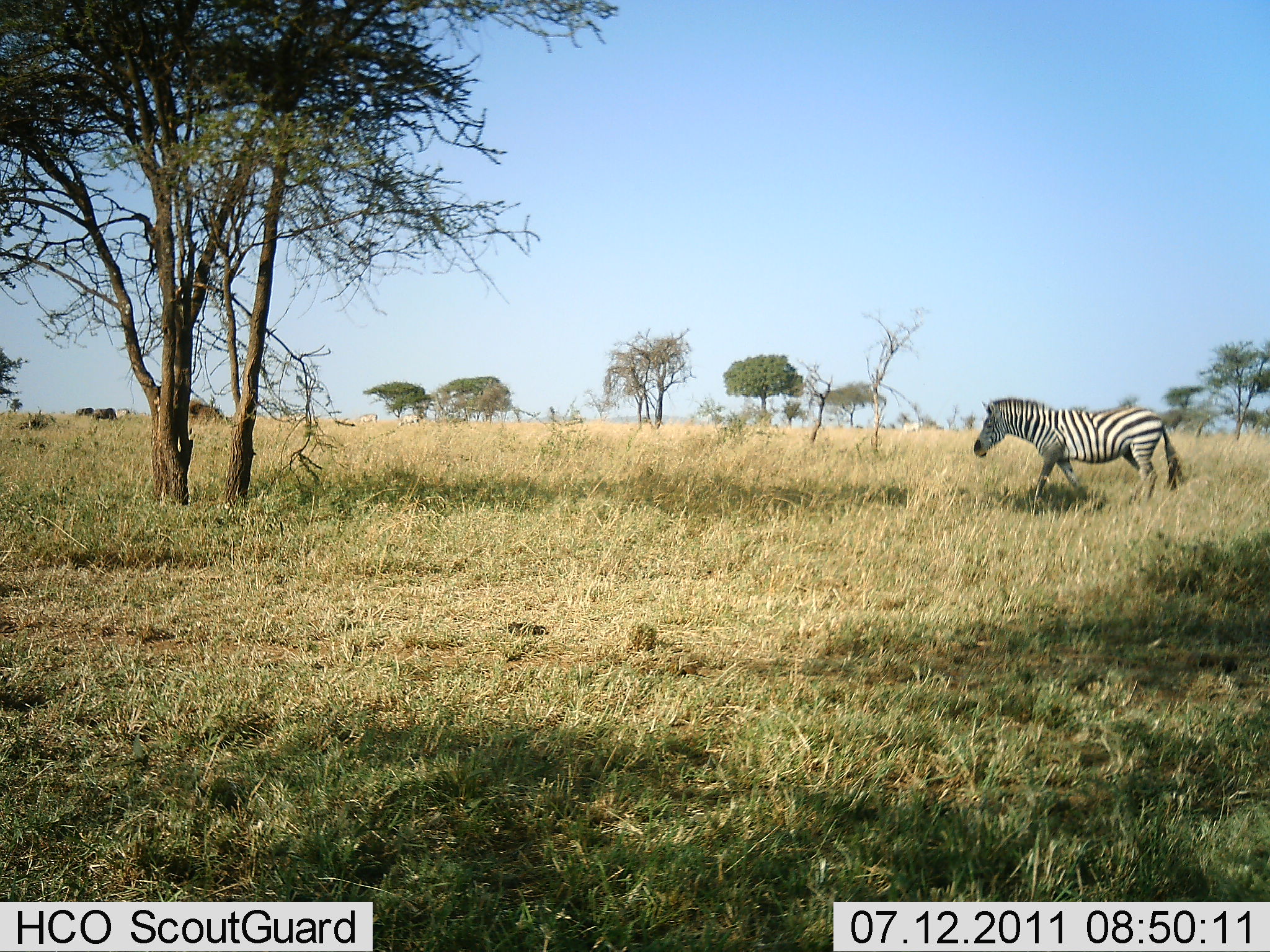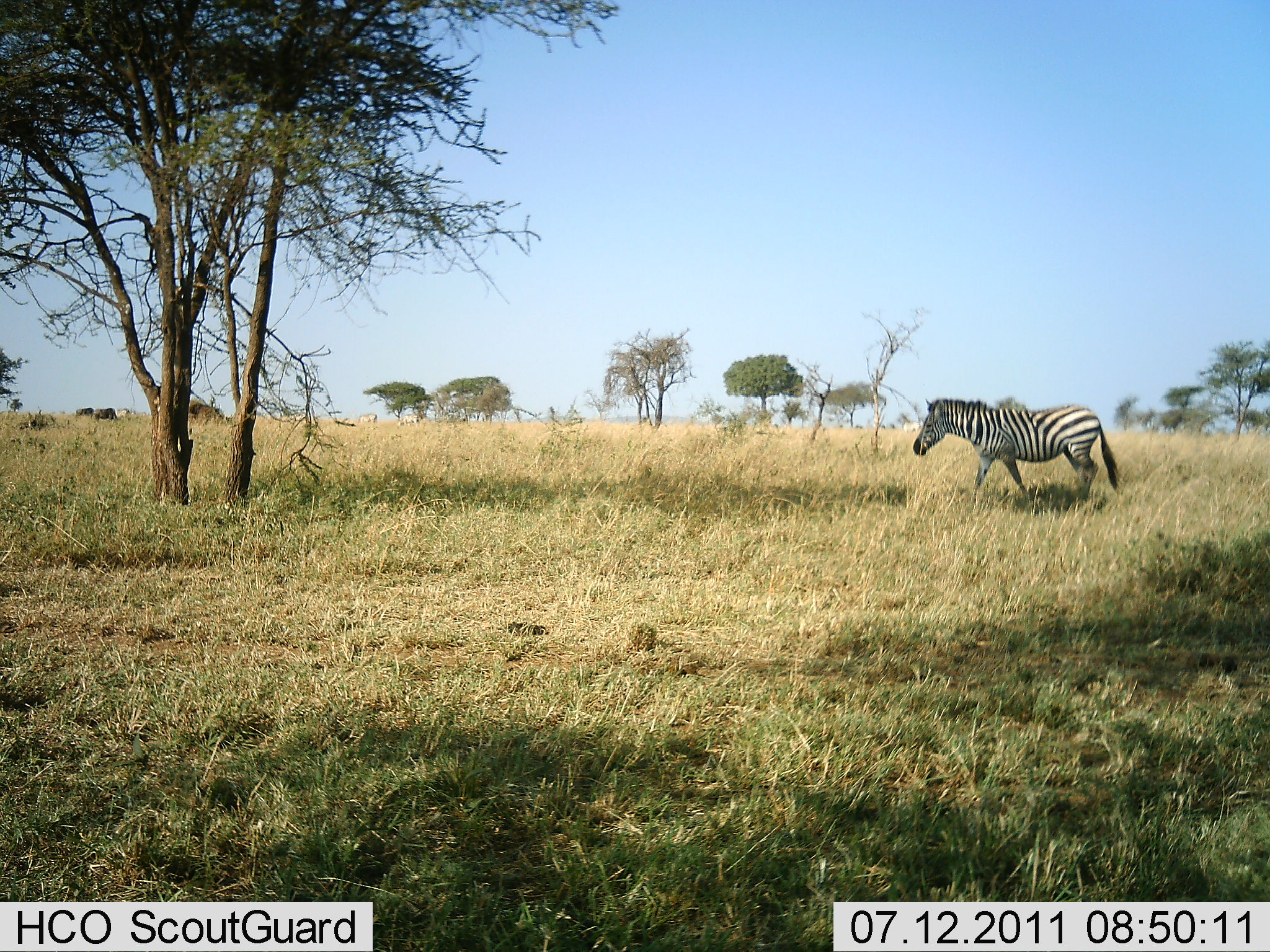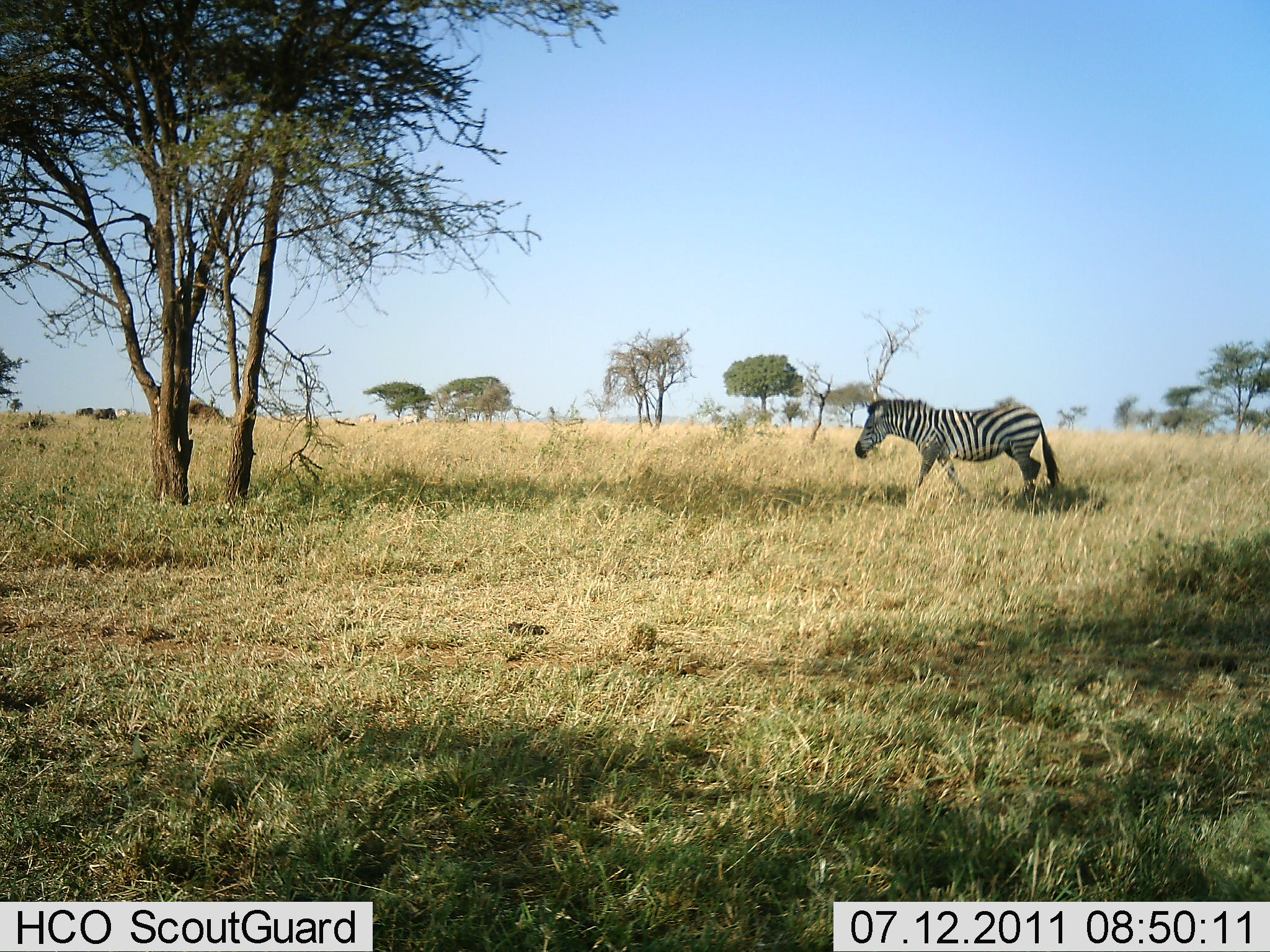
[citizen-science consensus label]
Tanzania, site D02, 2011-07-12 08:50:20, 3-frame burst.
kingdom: Animalia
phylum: Chordata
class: Mammalia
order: Perissodactyla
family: Equidae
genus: Equus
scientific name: Equus quagga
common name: plains zebra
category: zebra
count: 1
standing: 0%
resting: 0%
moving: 100%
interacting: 0%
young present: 0%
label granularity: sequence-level